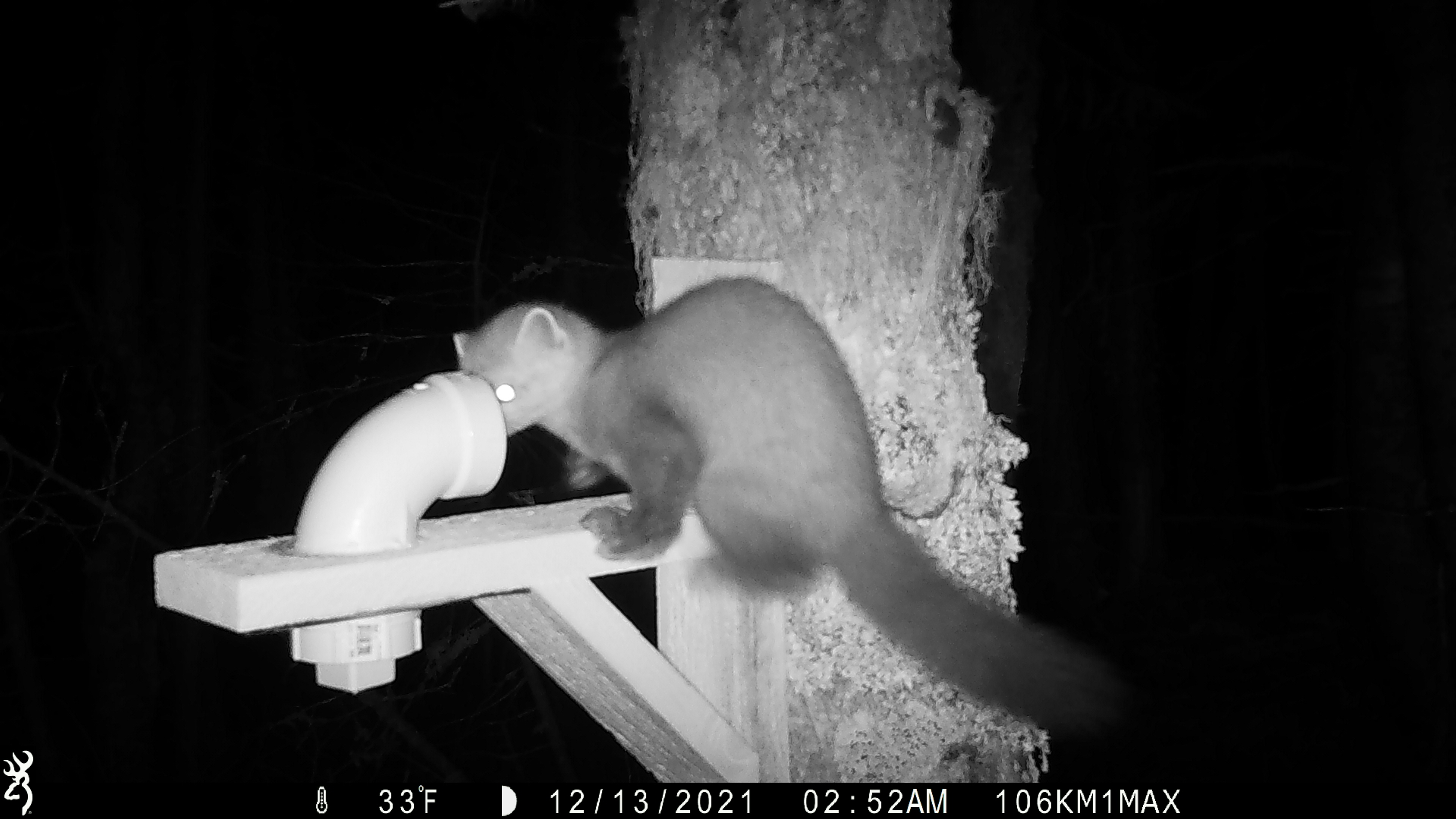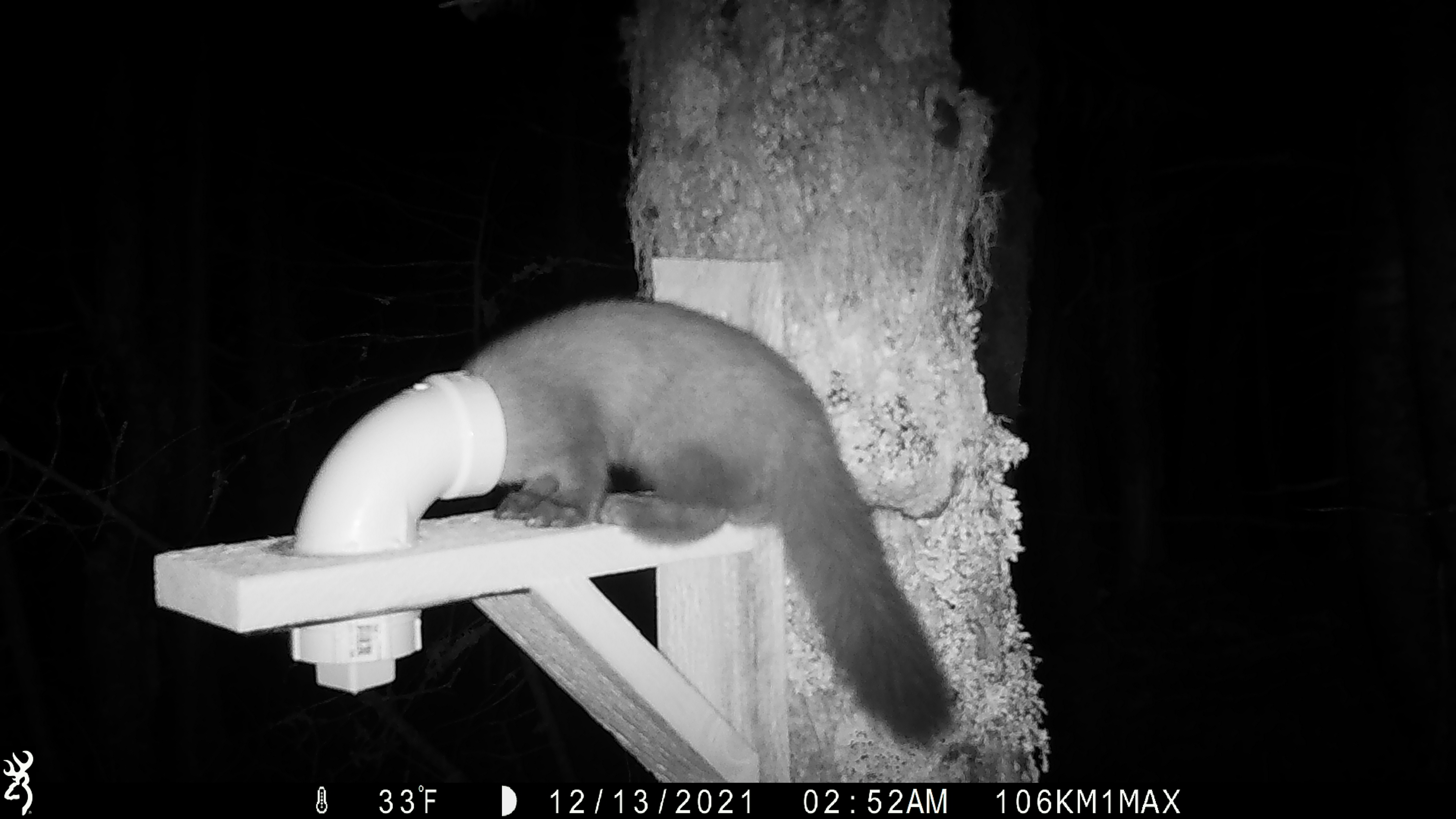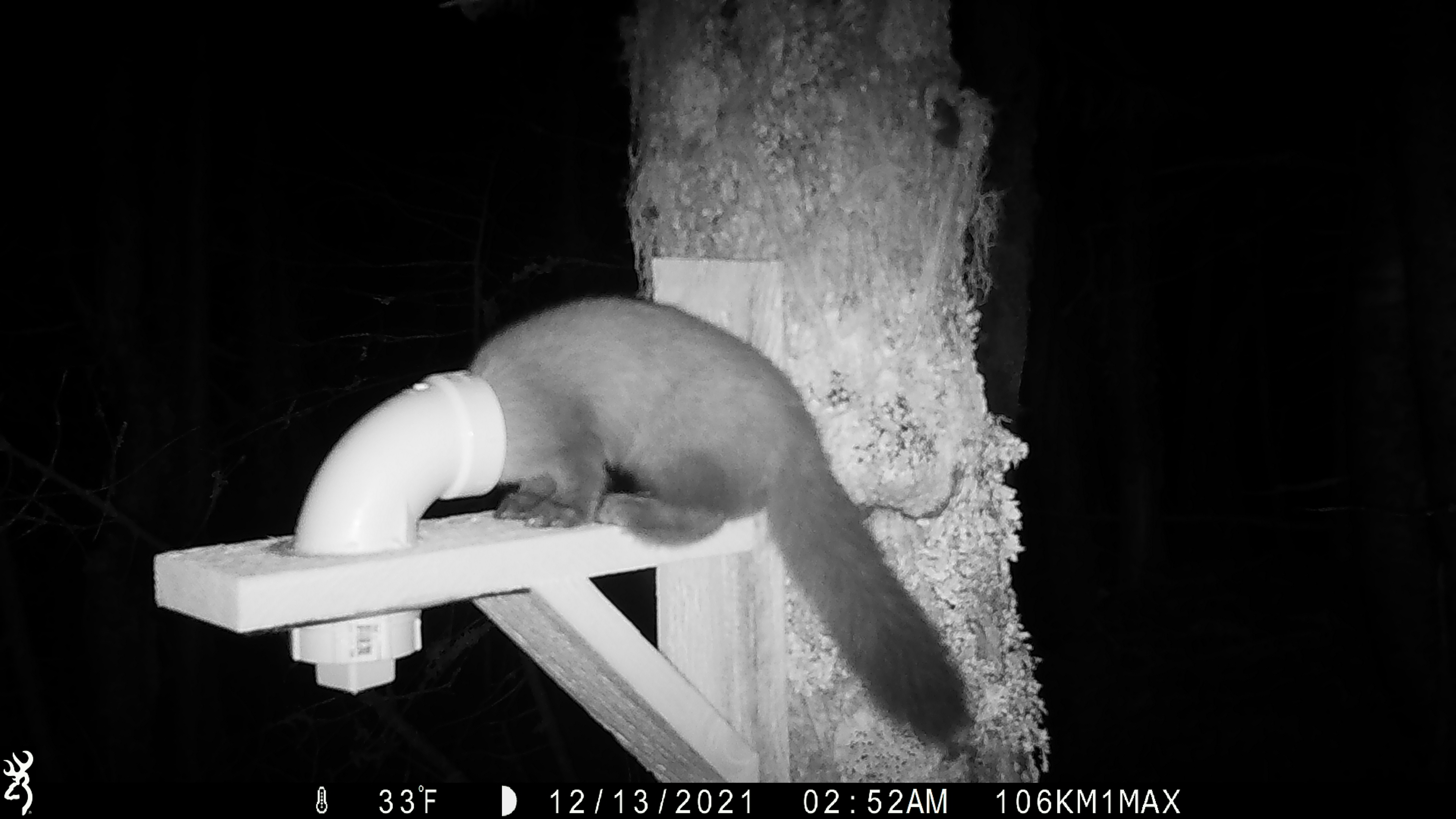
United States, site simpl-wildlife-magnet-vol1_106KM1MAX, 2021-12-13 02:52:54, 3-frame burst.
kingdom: Animalia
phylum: Chordata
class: Mammalia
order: Carnivora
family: Mustelidae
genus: Martes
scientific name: Martes americana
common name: american marten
American marten (Martes americana).